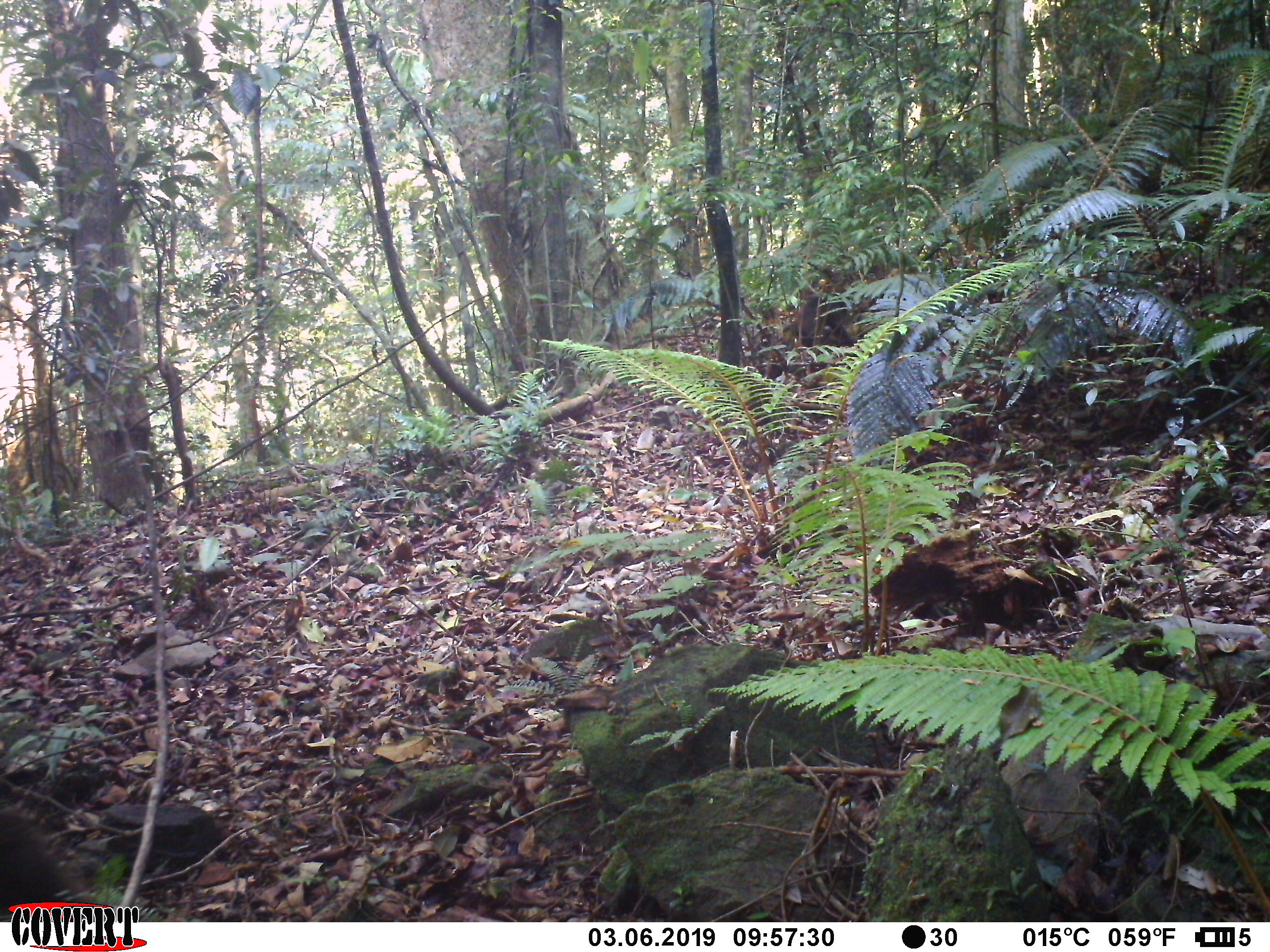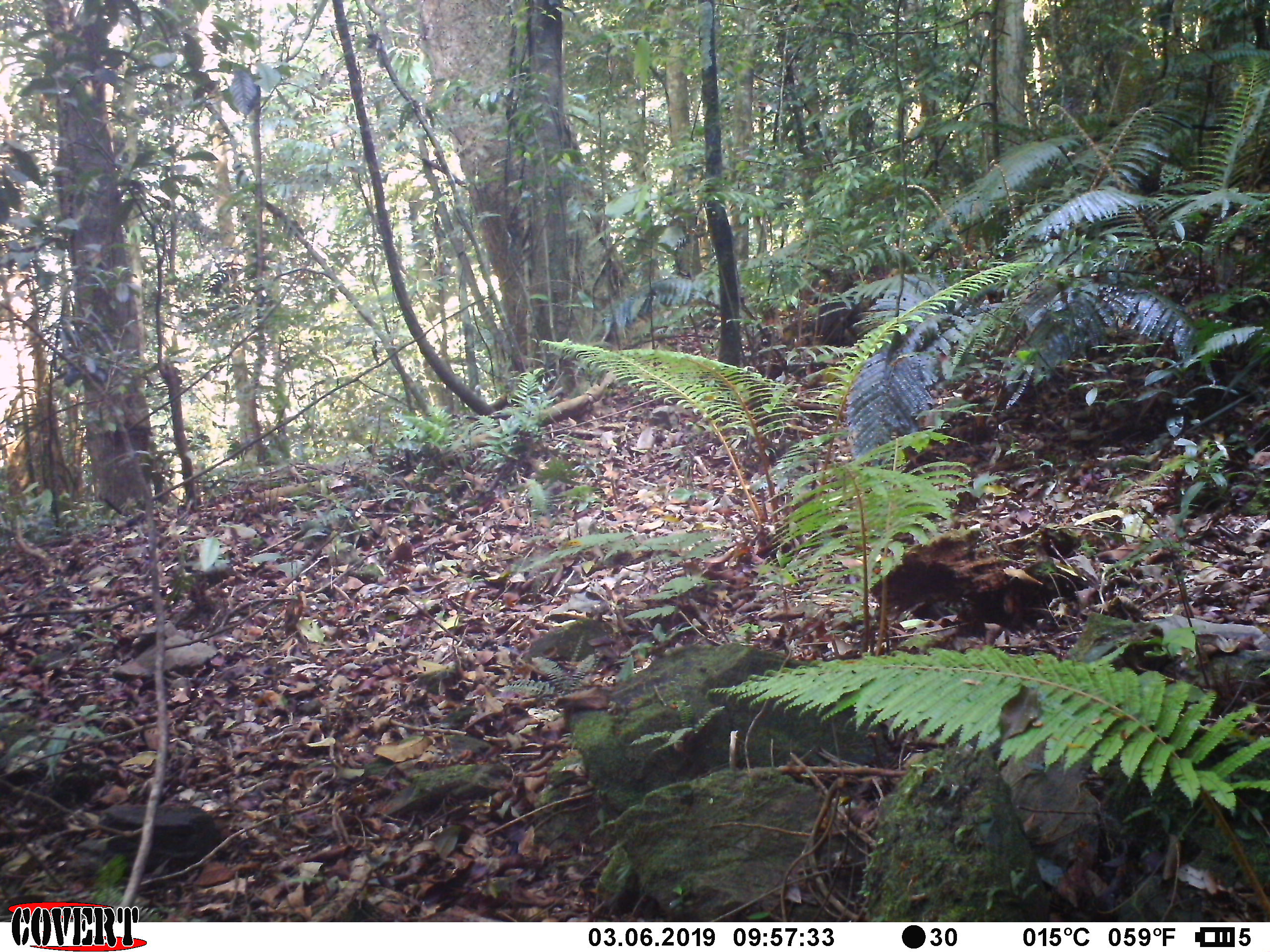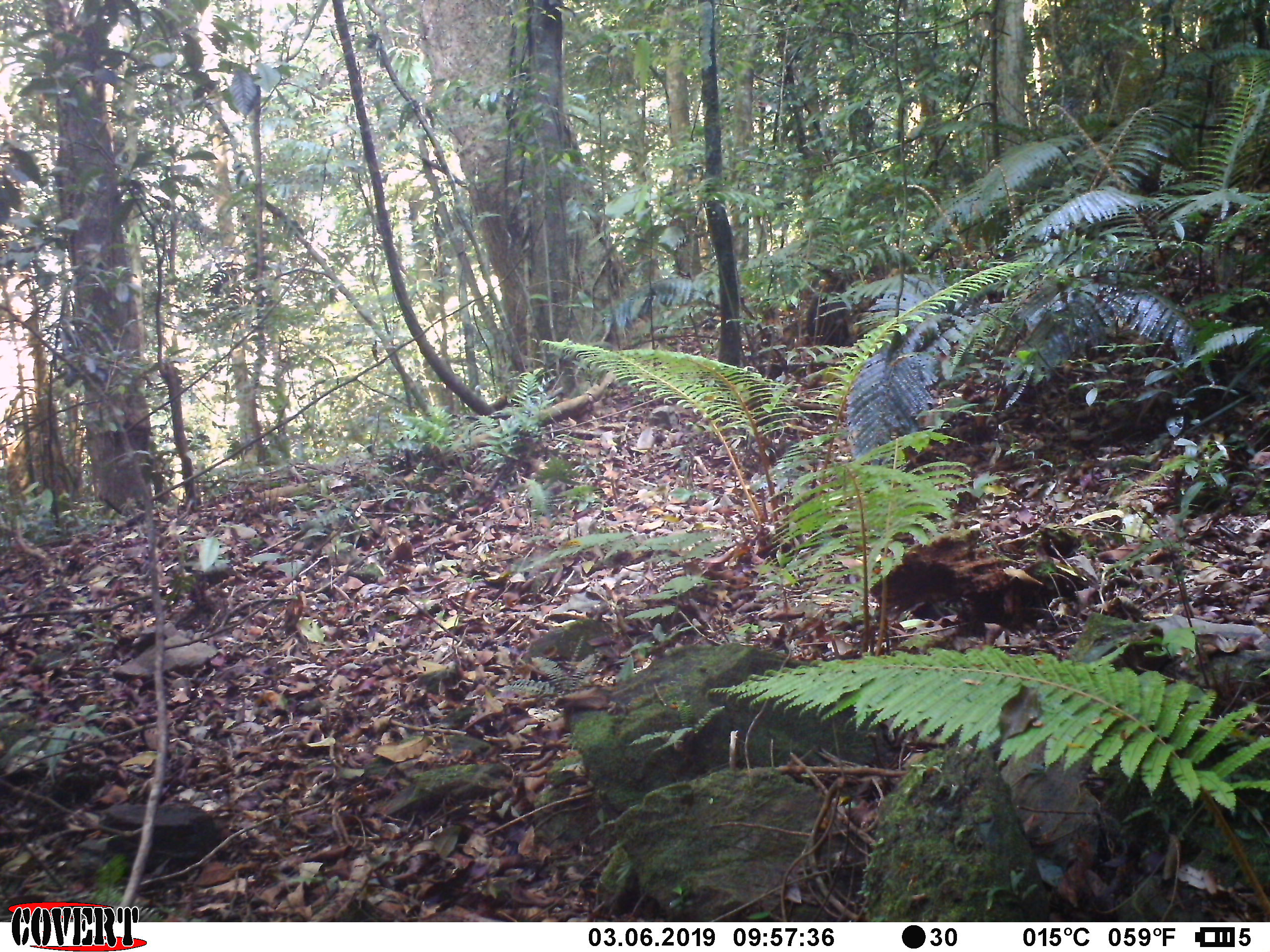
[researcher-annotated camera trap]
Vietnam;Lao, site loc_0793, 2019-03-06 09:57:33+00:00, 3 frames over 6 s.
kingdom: Animalia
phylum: Chordata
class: Mammalia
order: Primates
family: Cercopithecidae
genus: Macaca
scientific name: Macaca arctoides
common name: stump-tailed macaque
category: stump tailed macaque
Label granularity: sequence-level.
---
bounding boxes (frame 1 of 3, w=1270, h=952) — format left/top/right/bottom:
stump tailed macaque: 0/799/71/917